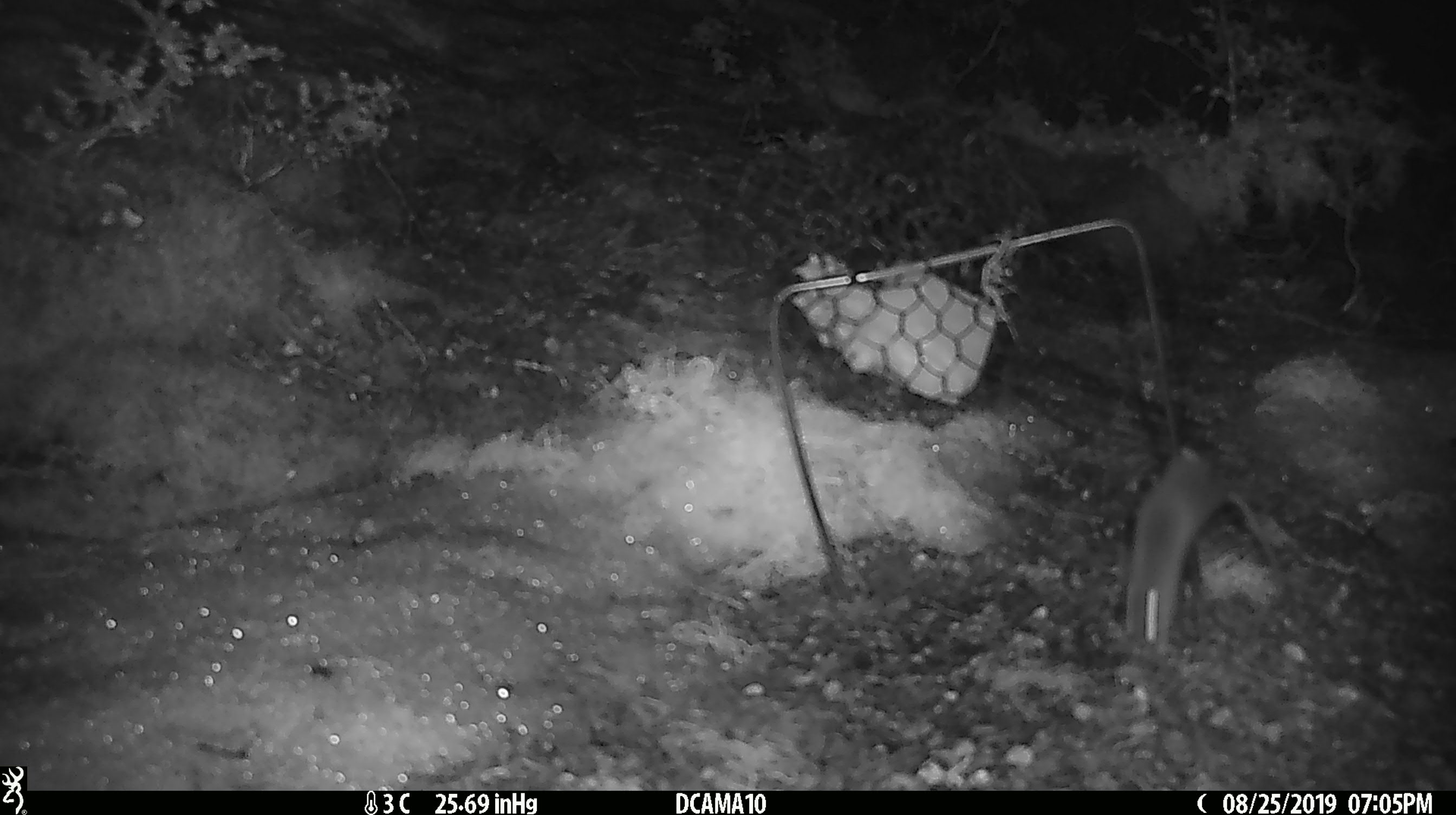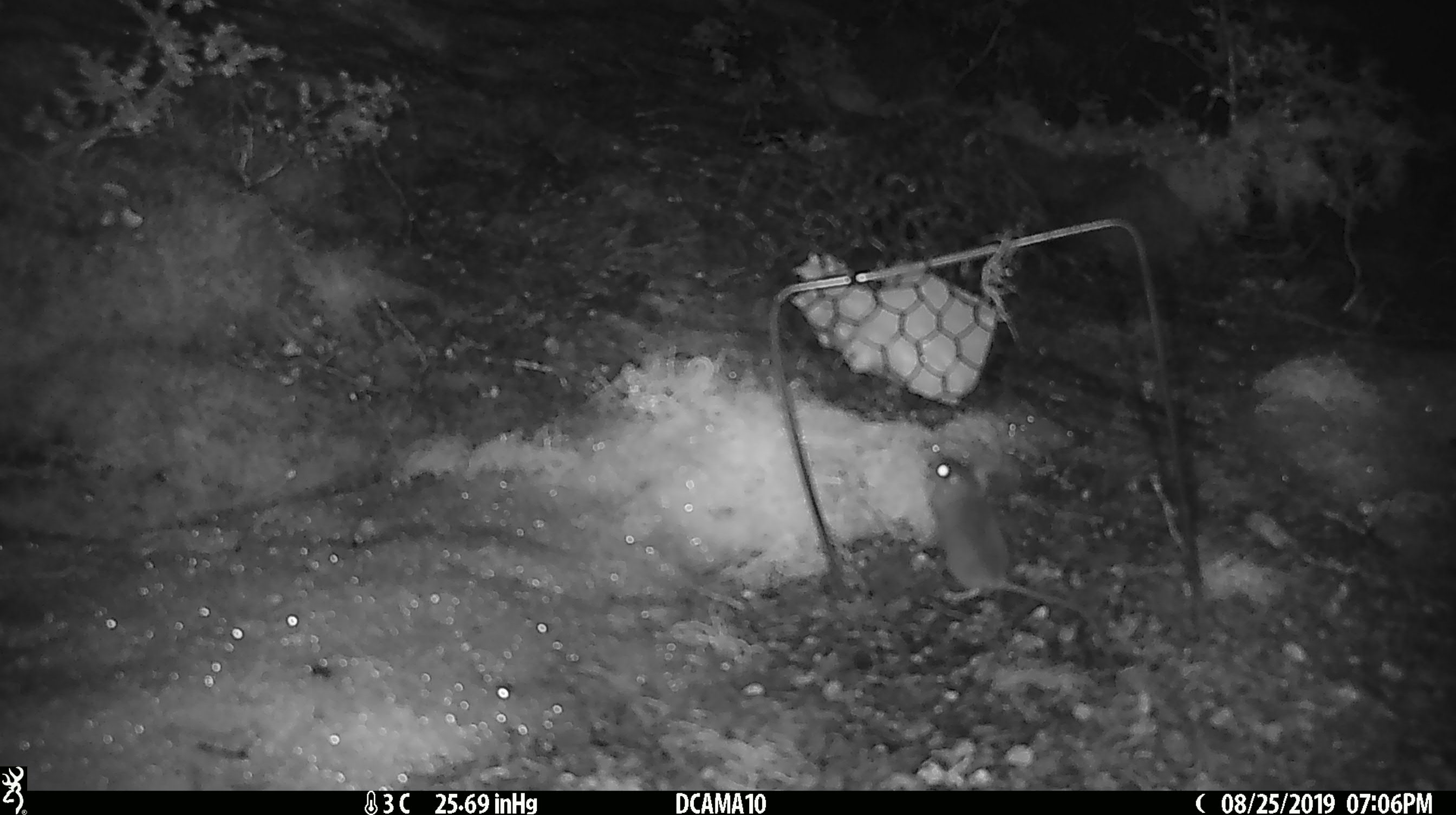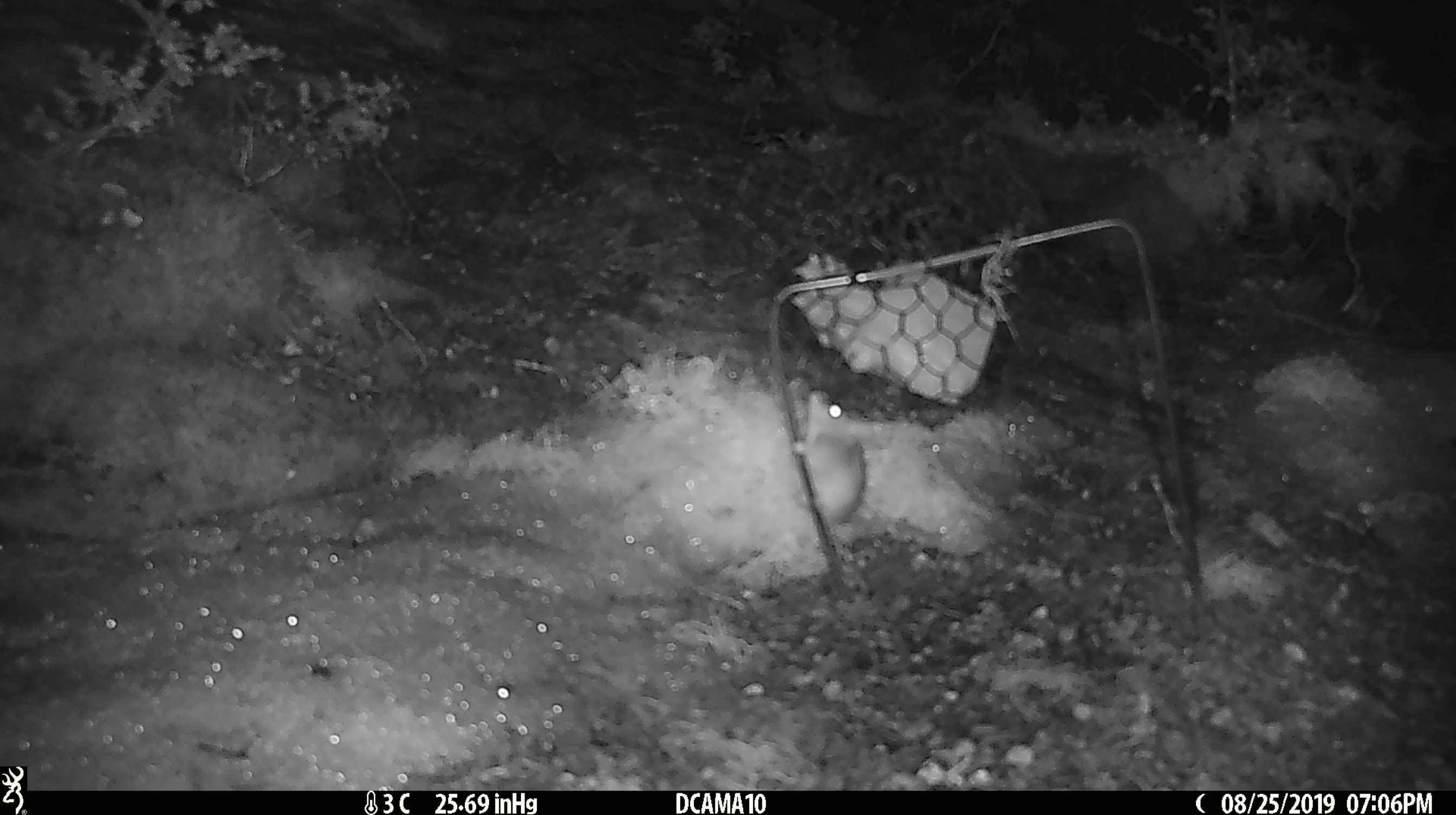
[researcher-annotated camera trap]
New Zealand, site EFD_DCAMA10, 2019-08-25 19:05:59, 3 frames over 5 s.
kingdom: Animalia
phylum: Chordata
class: Mammalia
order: Rodentia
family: Muridae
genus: Mus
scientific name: Mus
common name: mouse